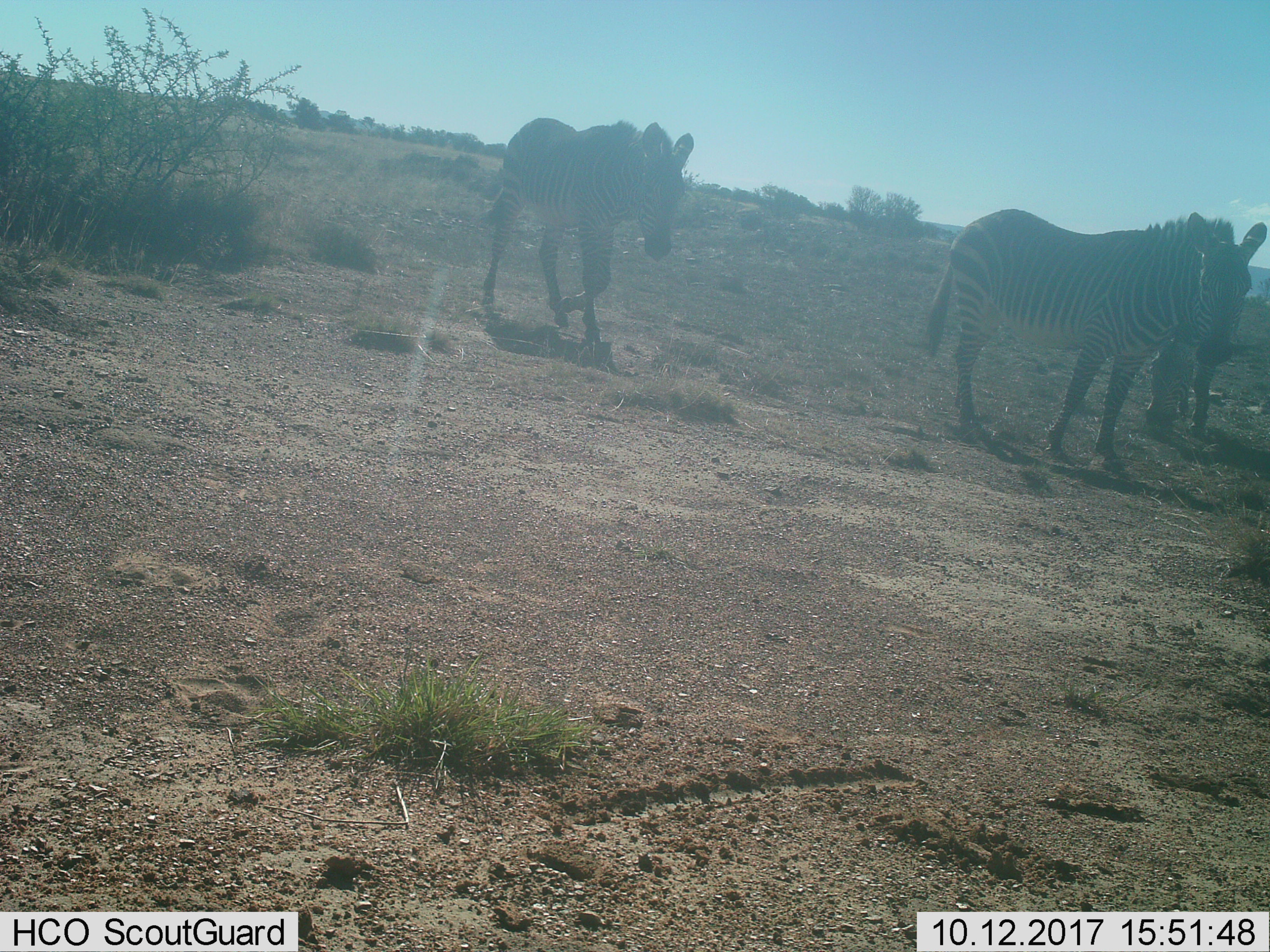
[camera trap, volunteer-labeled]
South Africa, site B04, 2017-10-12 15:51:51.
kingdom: Animalia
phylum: Chordata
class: Mammalia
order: Perissodactyla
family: Equidae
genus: Equus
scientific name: Equus zebra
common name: mountain zebra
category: zebramountain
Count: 3.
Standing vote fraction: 75%.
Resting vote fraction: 0%.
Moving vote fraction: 100%.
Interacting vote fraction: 0%.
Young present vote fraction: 0%.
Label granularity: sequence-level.